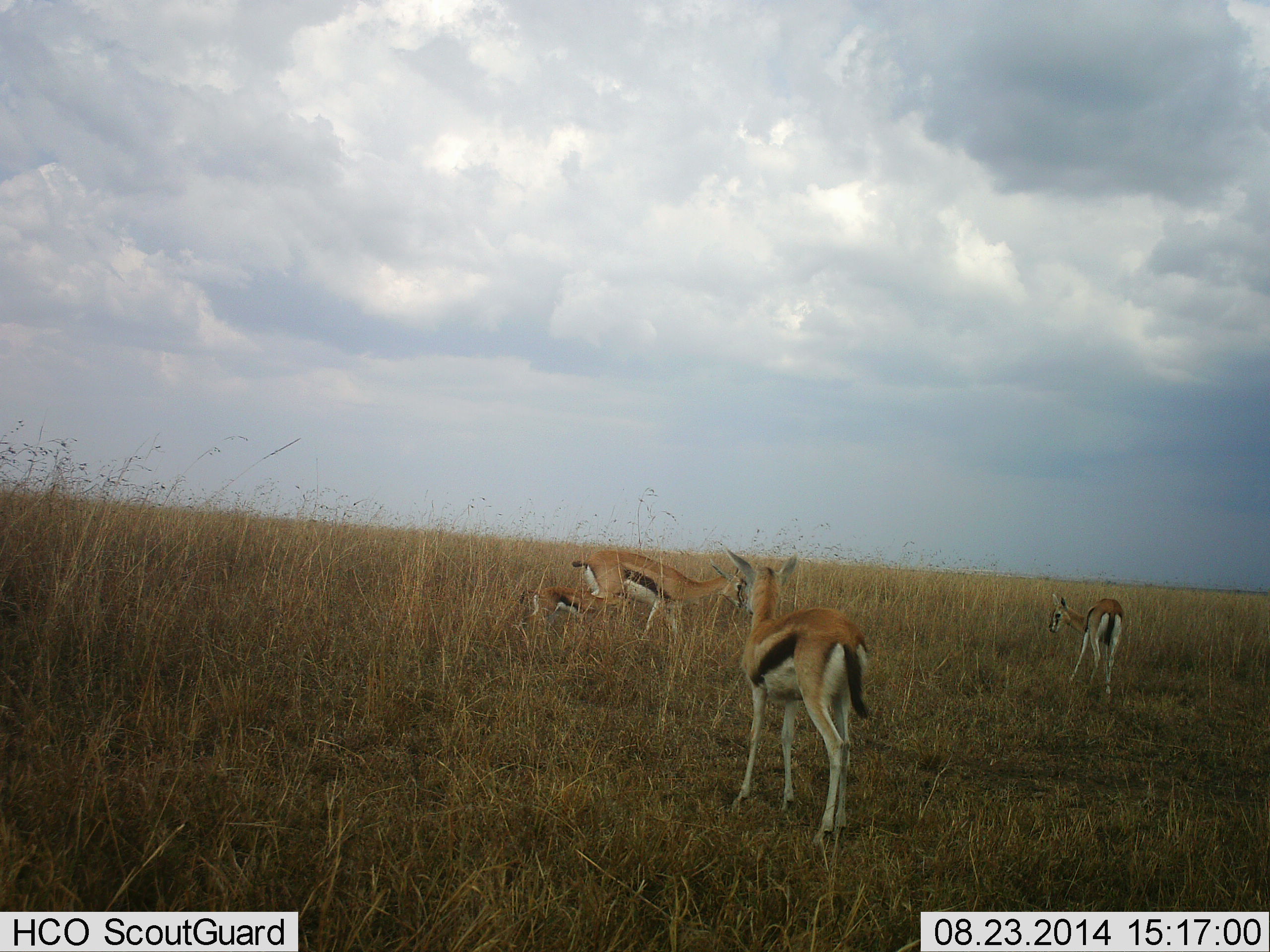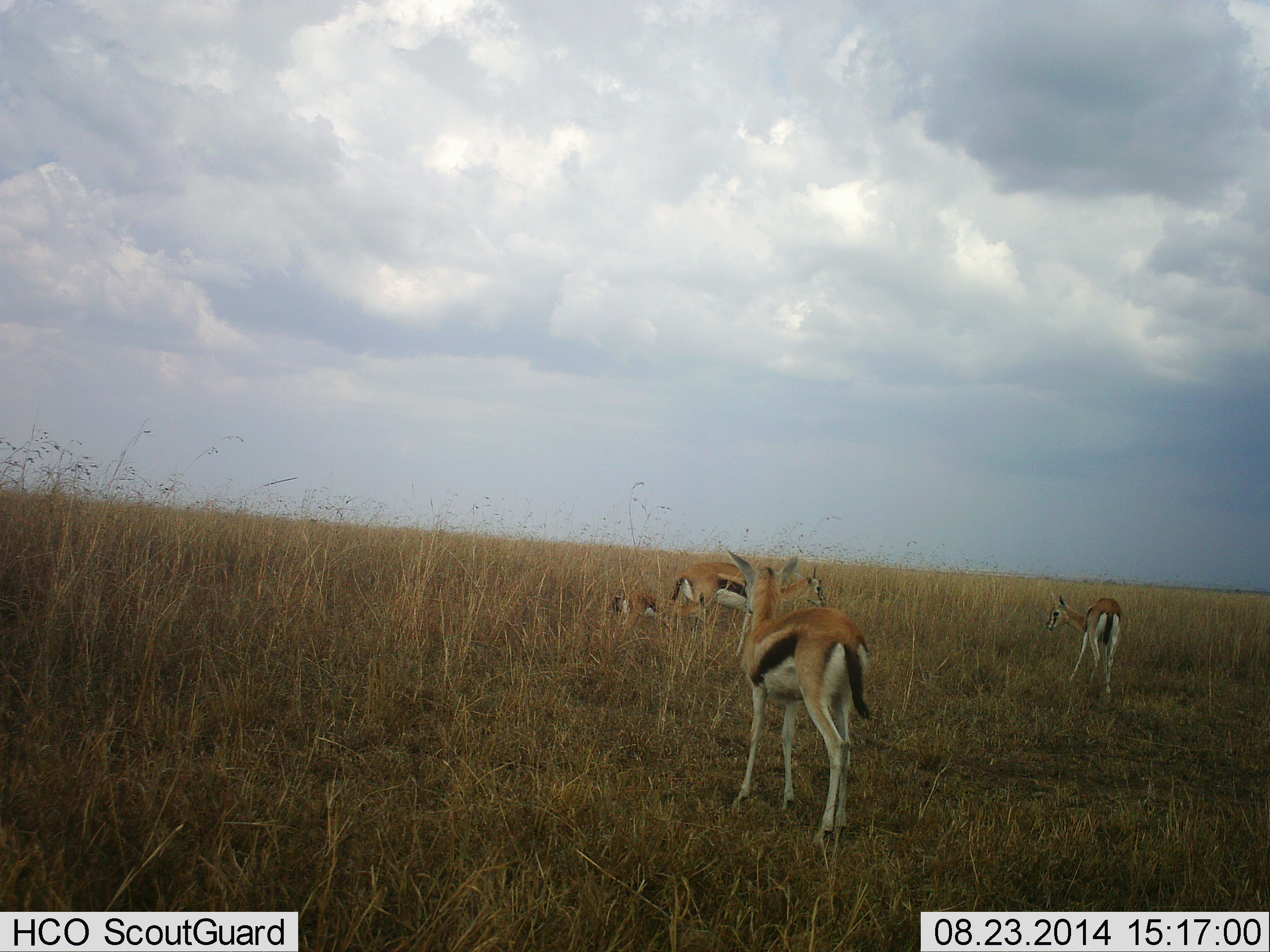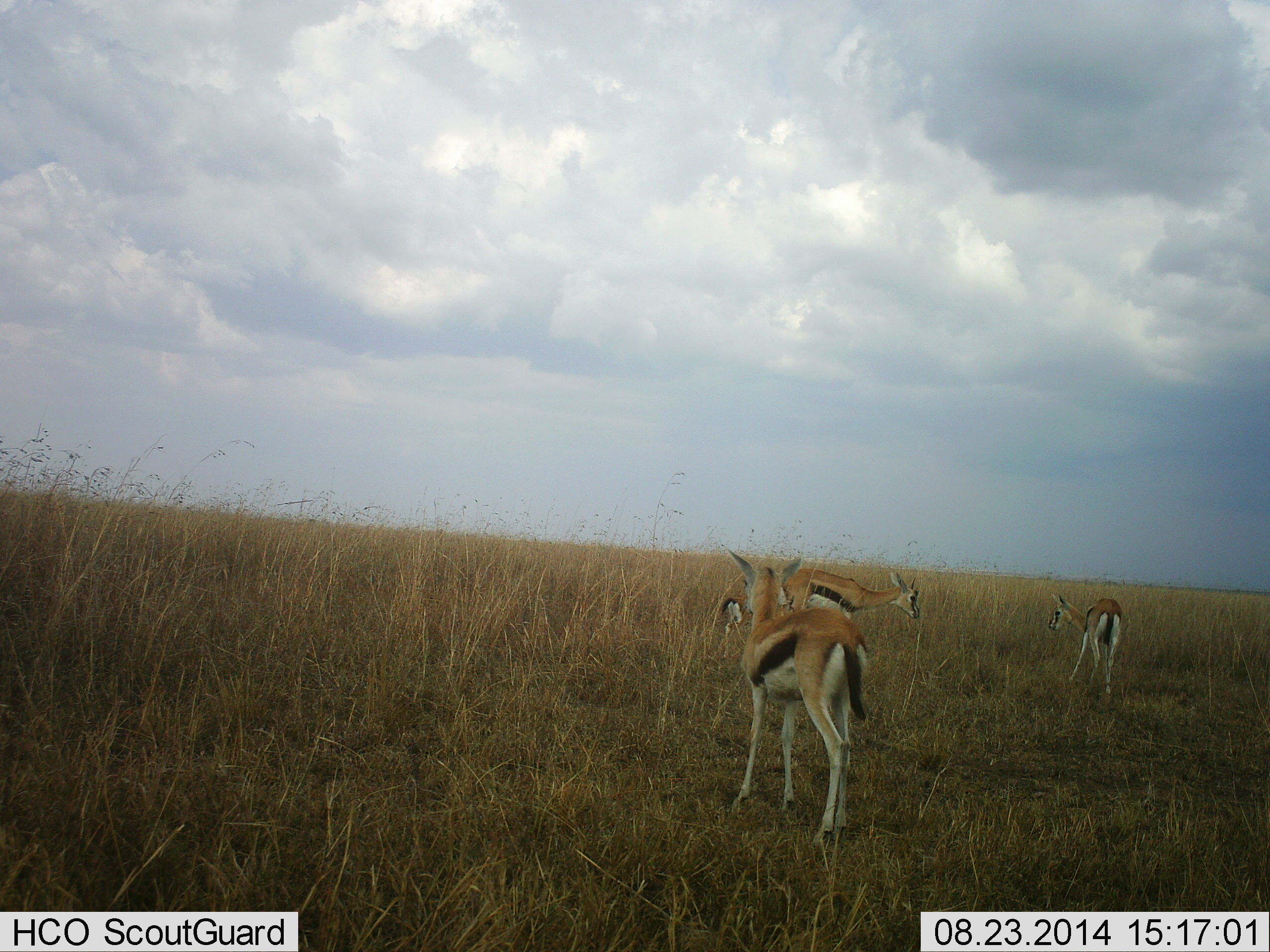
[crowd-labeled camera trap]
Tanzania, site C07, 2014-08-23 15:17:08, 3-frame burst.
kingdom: Animalia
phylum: Chordata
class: Mammalia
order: Artiodactyla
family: Bovidae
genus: Eudorcas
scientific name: Eudorcas thomsonii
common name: thomson's gazelle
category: gazellethomsons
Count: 4.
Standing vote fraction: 90%.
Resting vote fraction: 10%.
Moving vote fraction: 90%.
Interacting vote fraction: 10%.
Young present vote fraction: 70%.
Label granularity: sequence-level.